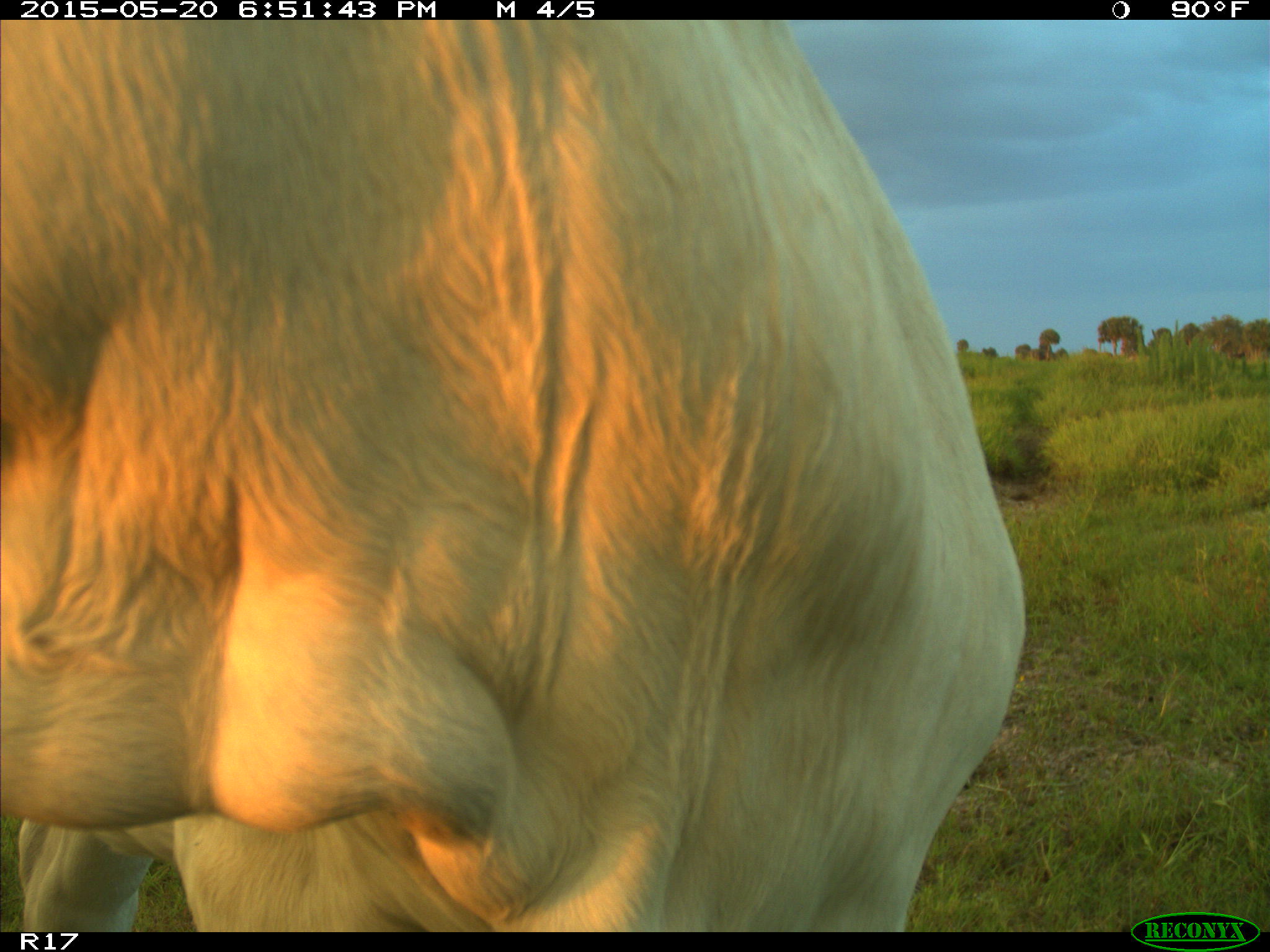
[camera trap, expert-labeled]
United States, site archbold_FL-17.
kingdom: Animalia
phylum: Chordata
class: Mammalia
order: Artiodactyla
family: Bovidae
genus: Bos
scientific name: Bos taurus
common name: domestic cow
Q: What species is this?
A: Bos taurus (domestic cow).